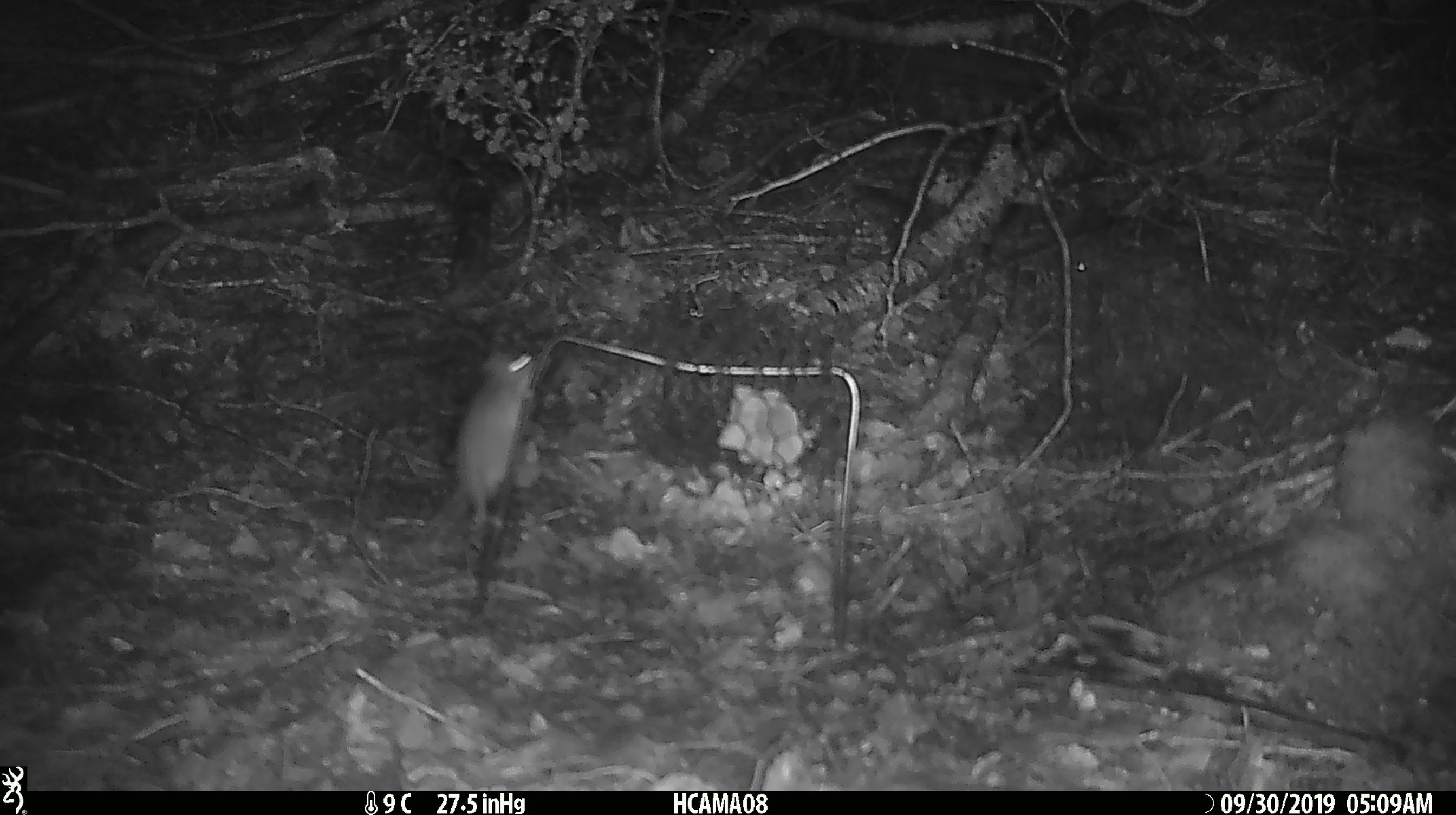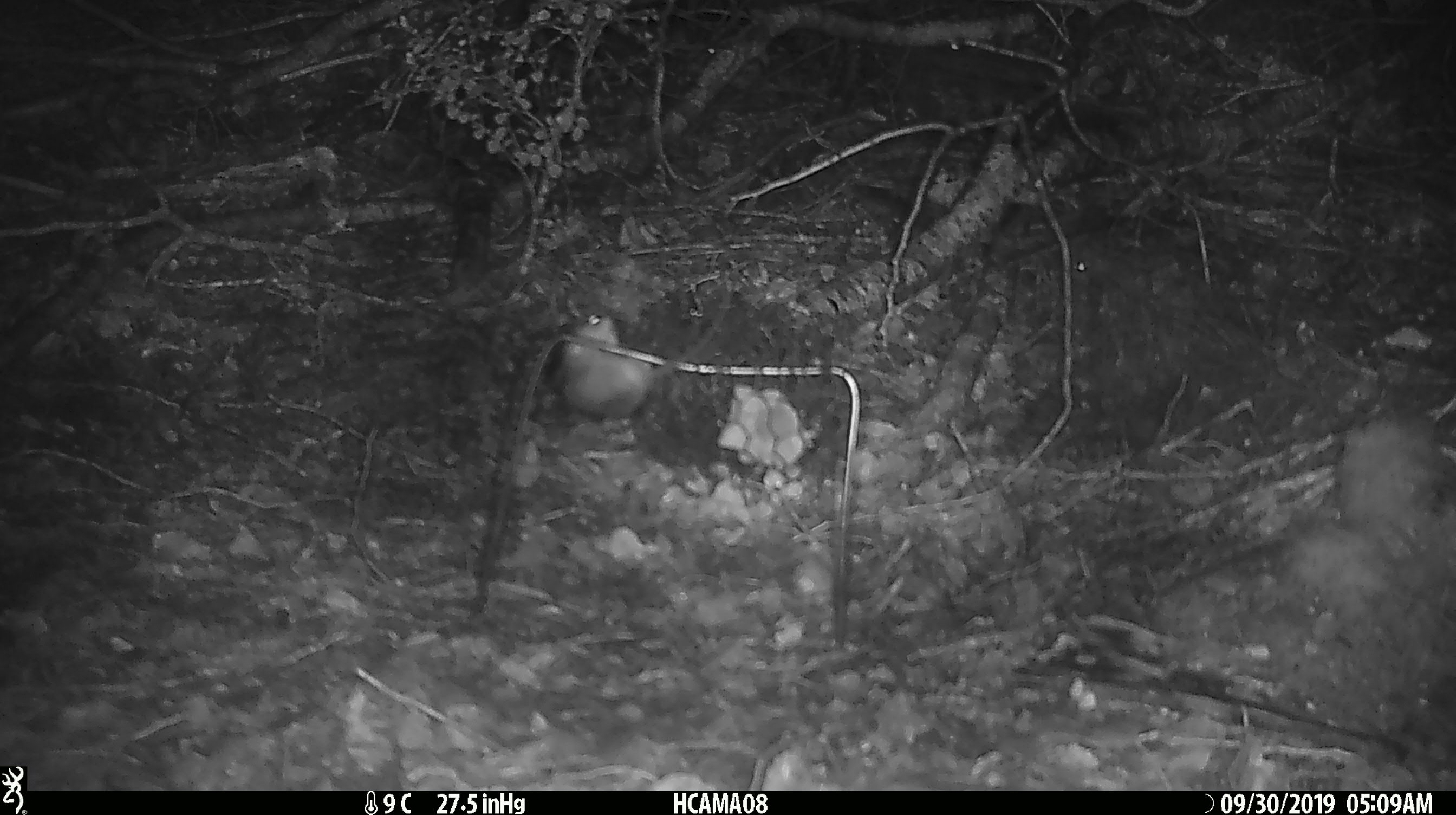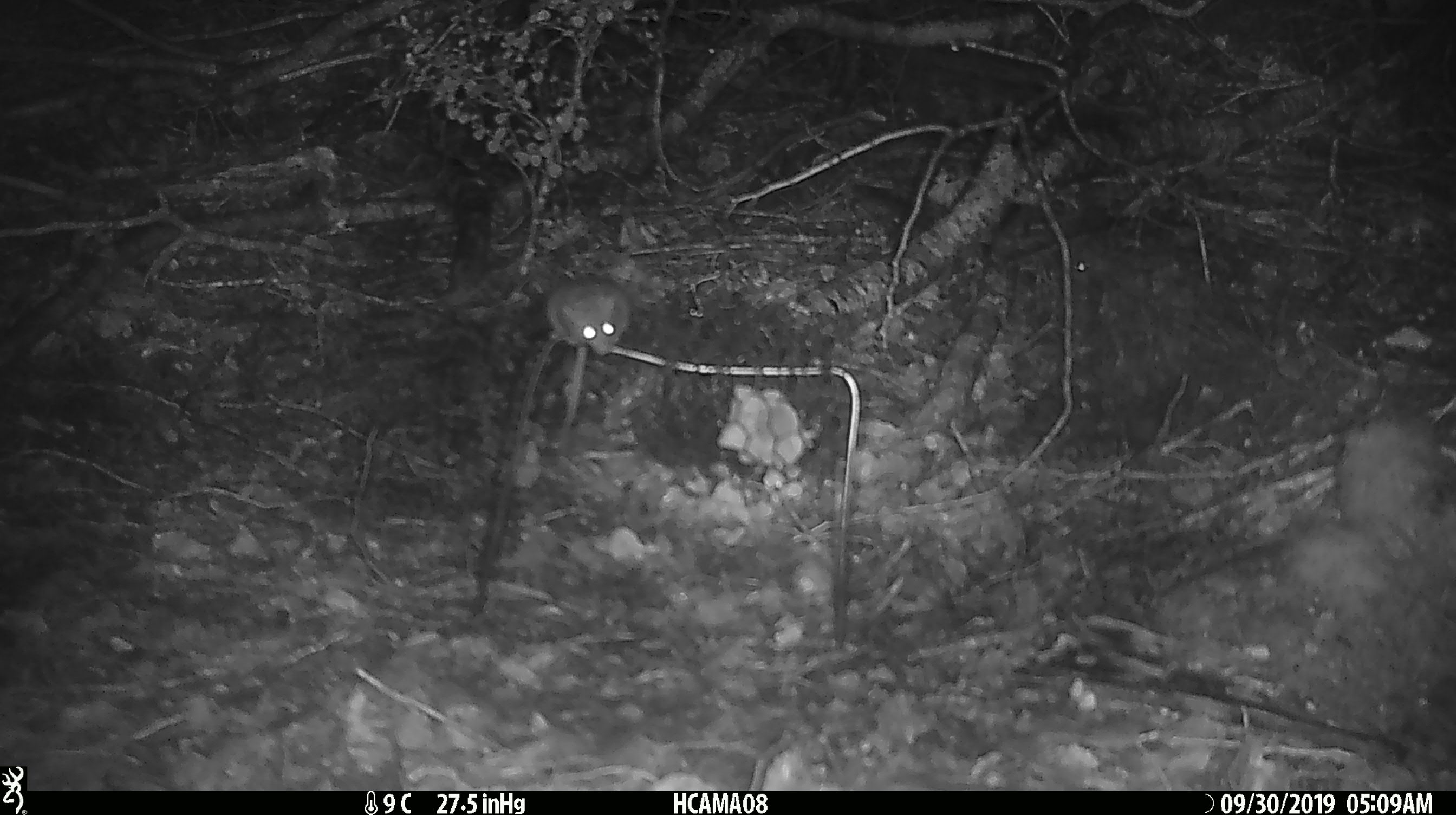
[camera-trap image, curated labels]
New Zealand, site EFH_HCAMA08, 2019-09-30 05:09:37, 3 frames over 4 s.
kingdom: Animalia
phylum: Chordata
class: Mammalia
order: Rodentia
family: Muridae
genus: Mus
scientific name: Mus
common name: mouse